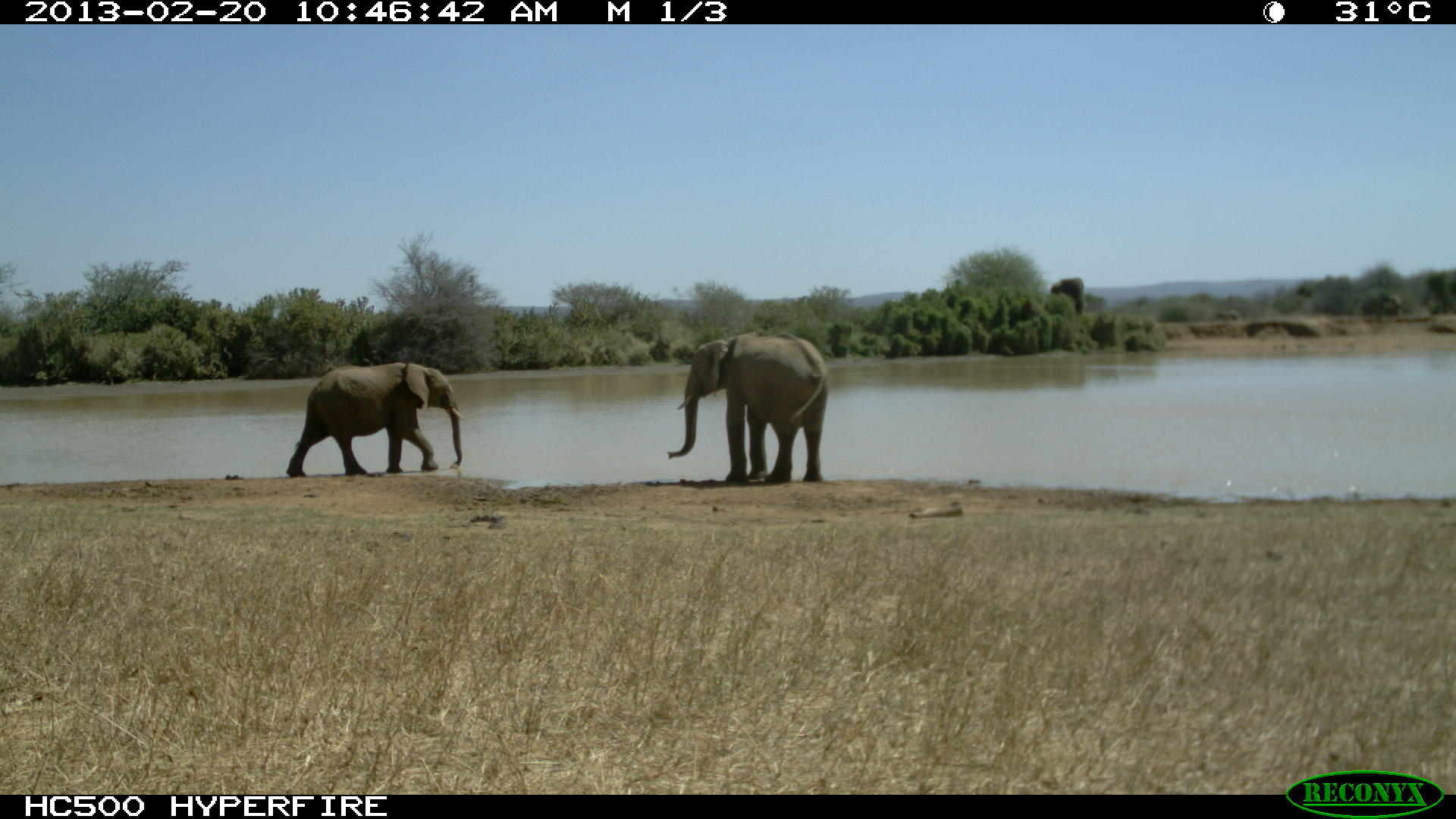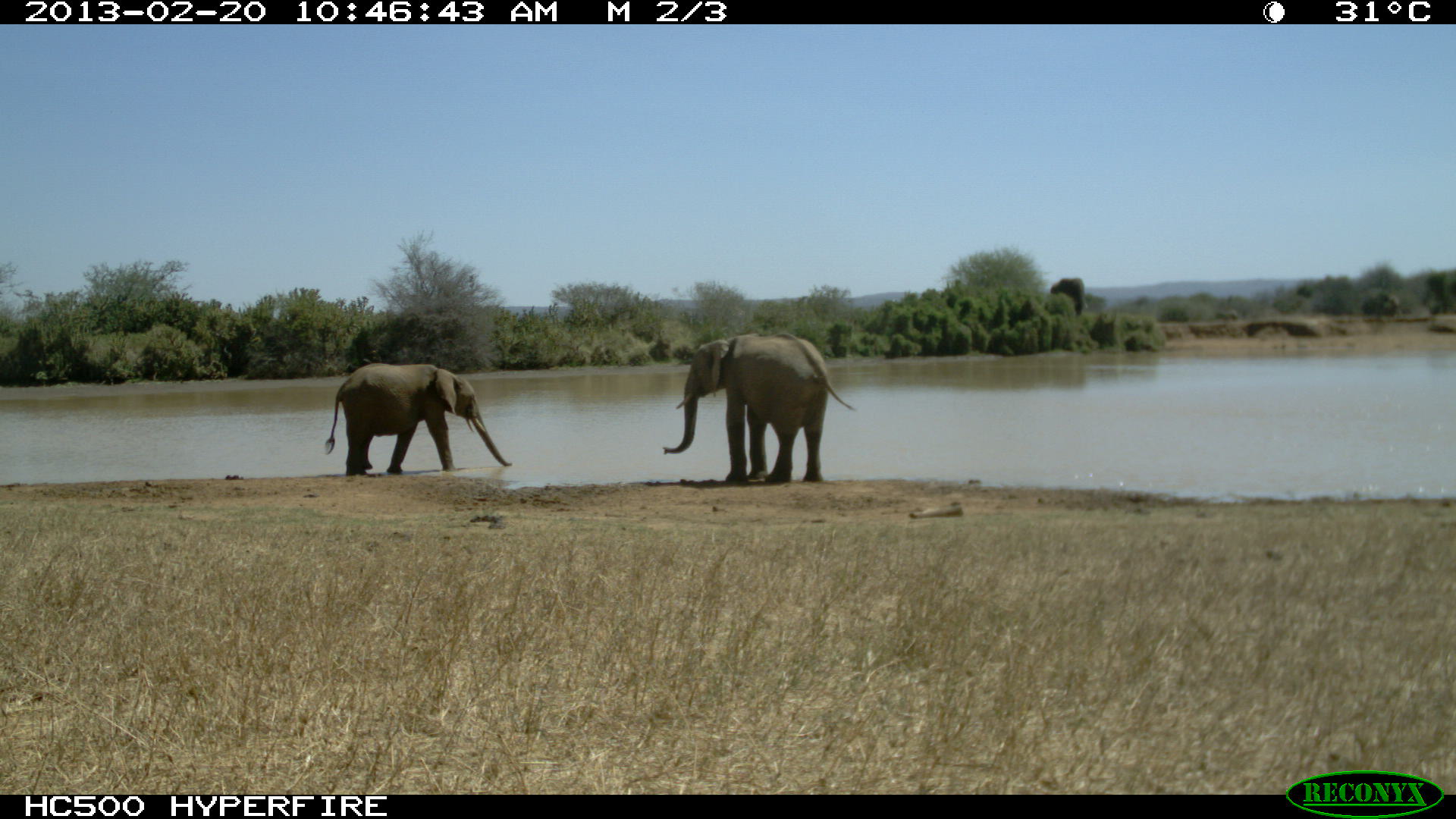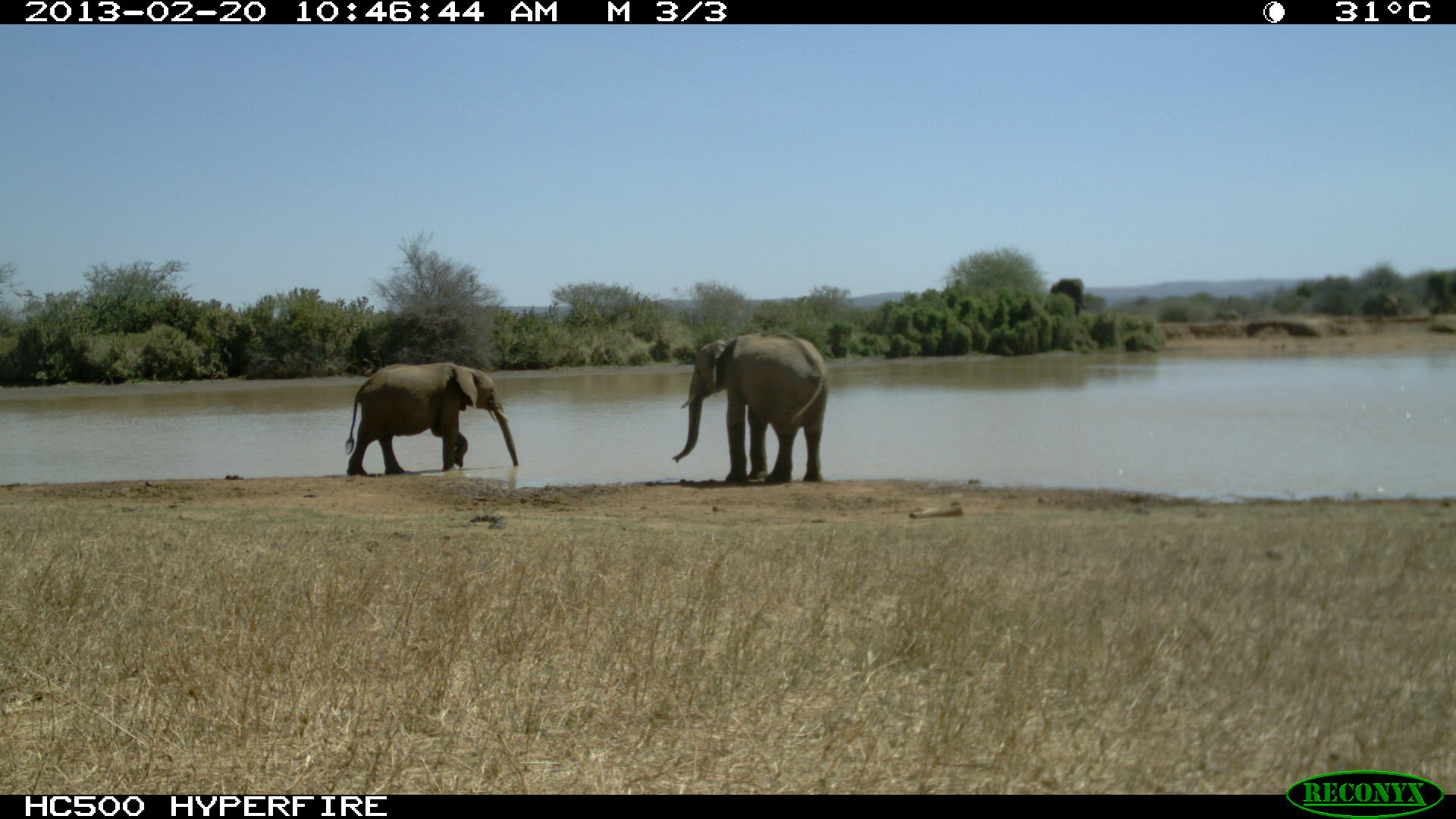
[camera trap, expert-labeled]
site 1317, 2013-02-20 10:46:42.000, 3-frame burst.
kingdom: Animalia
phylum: Chordata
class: Mammalia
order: Proboscidea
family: Elephantidae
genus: Loxodonta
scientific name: Loxodonta africana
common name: african bush elephant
Loxodonta africana (african bush elephant), count 2.